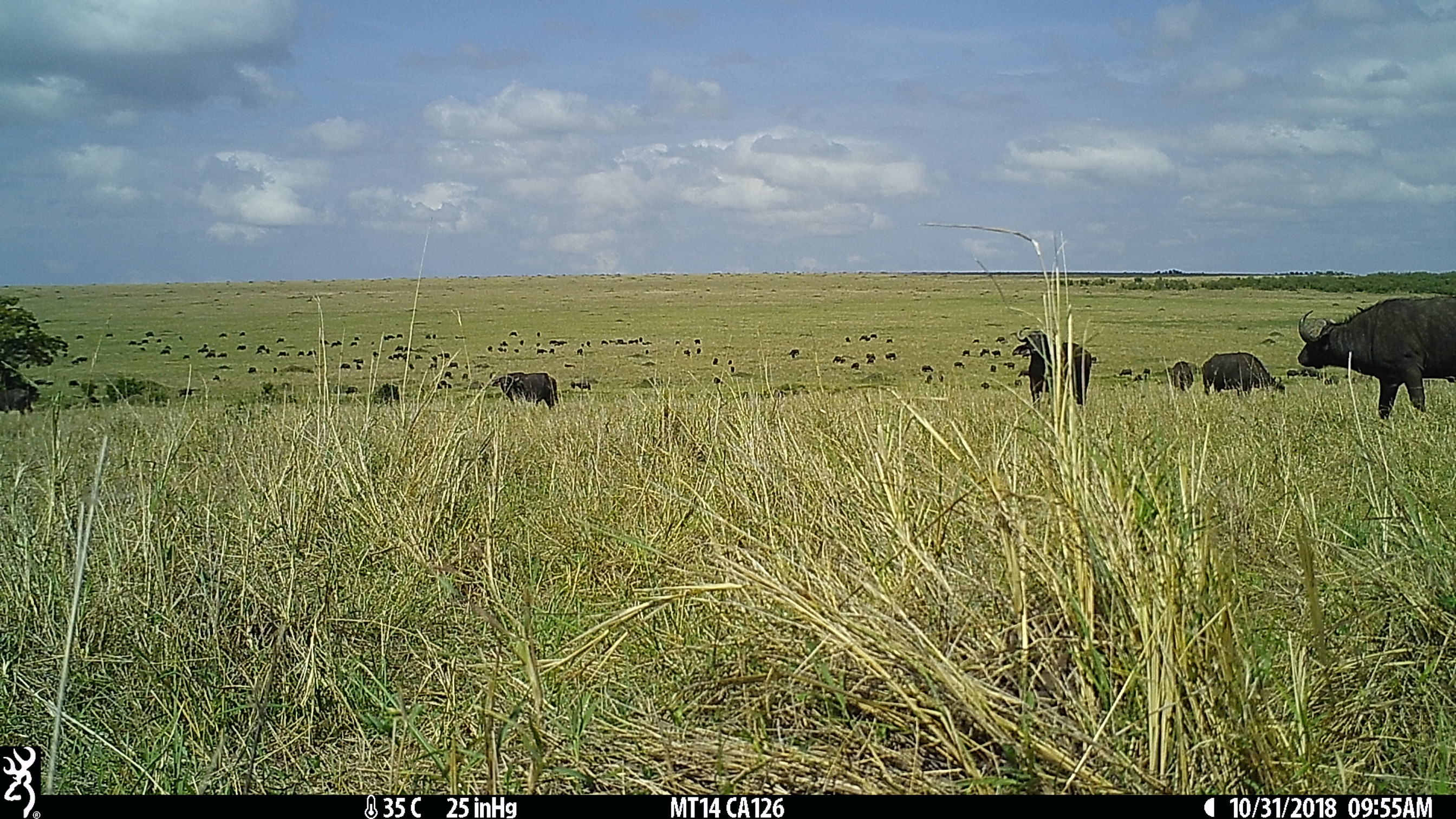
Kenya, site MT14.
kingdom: Animalia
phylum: Chordata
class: Mammalia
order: Artiodactyla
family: Bovidae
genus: Syncerus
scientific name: Syncerus caffer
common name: buffalo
Buffalo (Syncerus caffer).